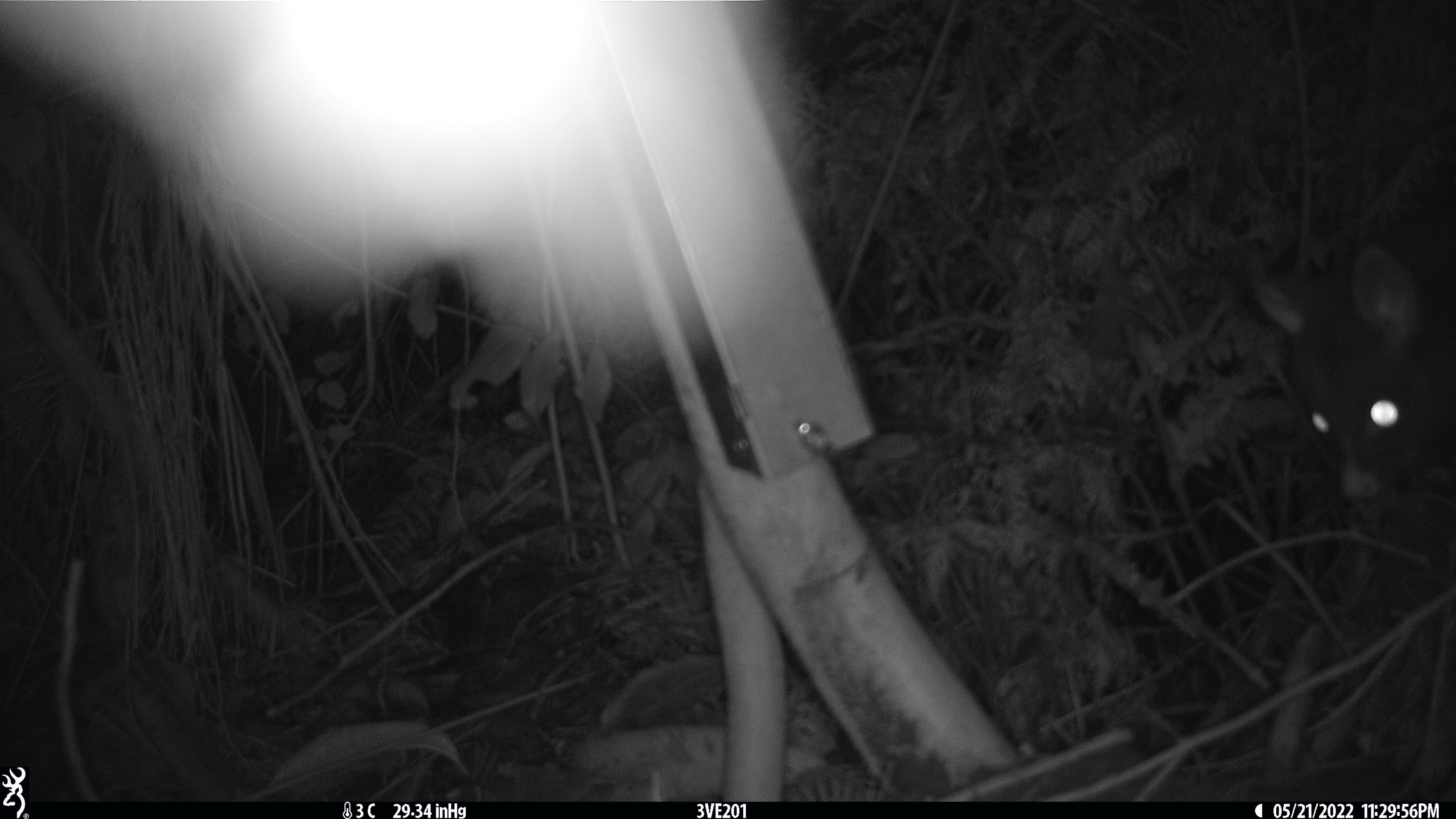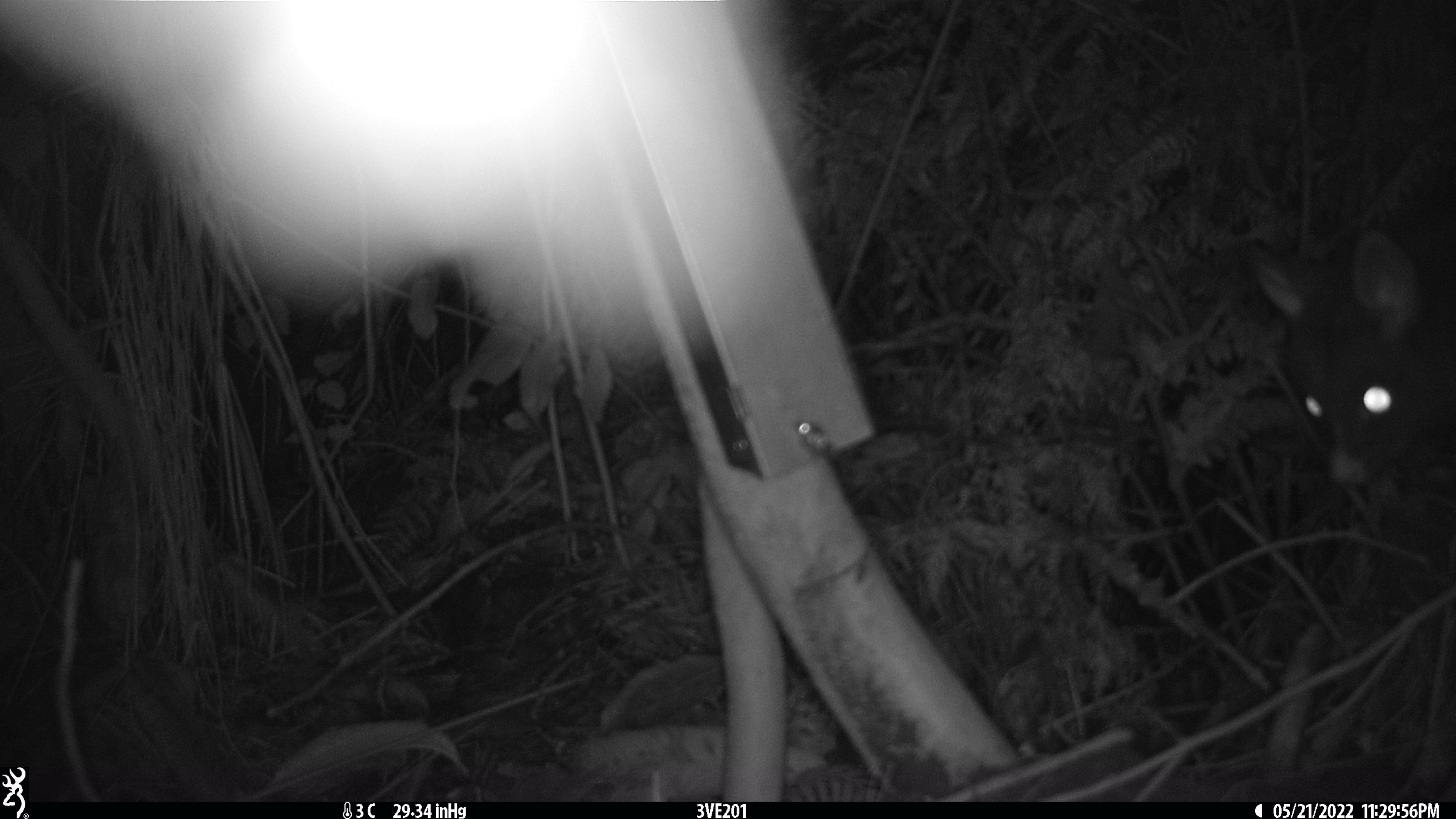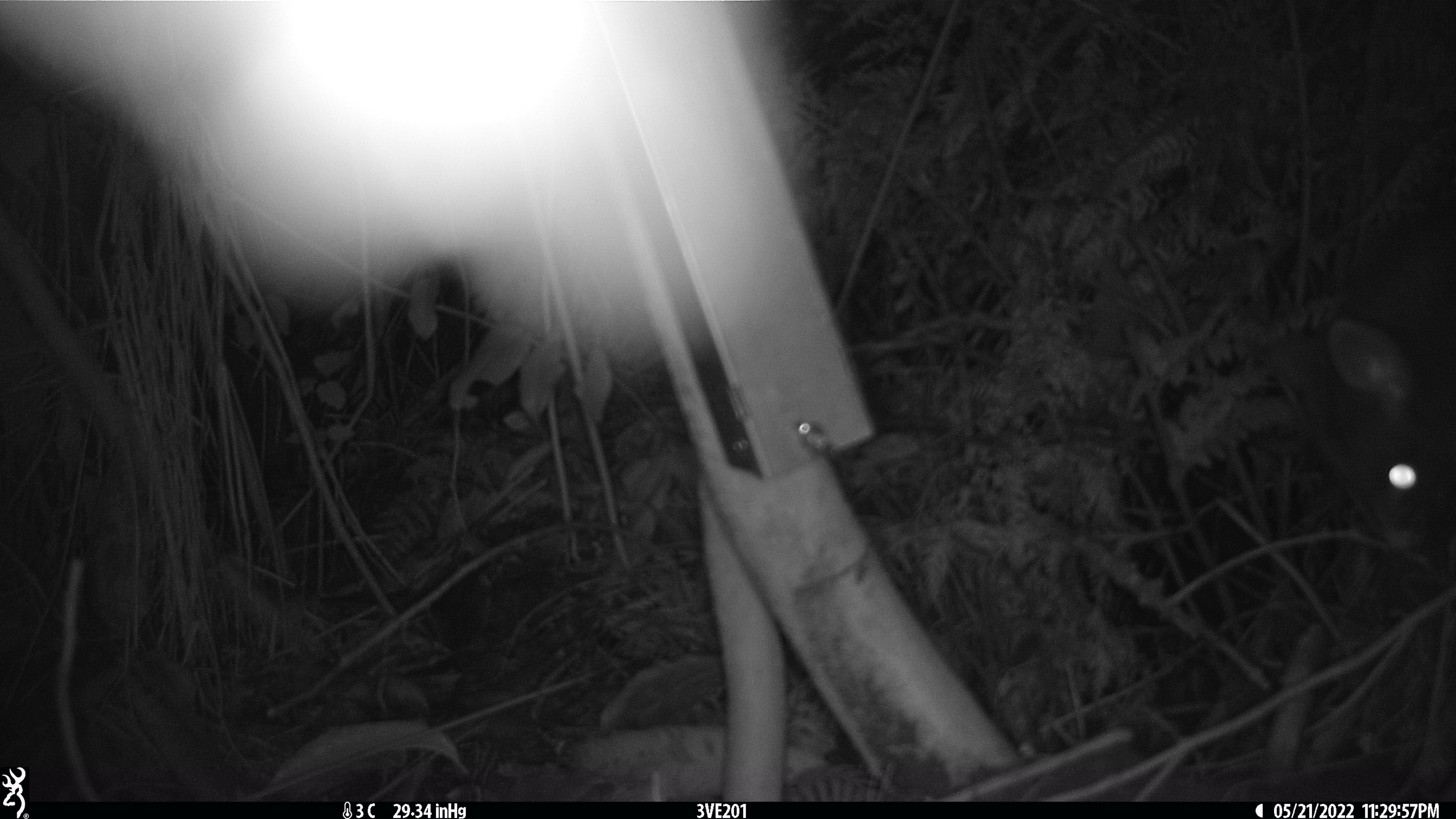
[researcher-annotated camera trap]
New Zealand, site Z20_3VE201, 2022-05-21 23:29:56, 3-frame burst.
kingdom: Animalia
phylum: Chordata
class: Mammalia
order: Diprotodontia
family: Phalangeridae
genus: Trichosurus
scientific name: Trichosurus vulpecula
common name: common brushtail possum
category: possum